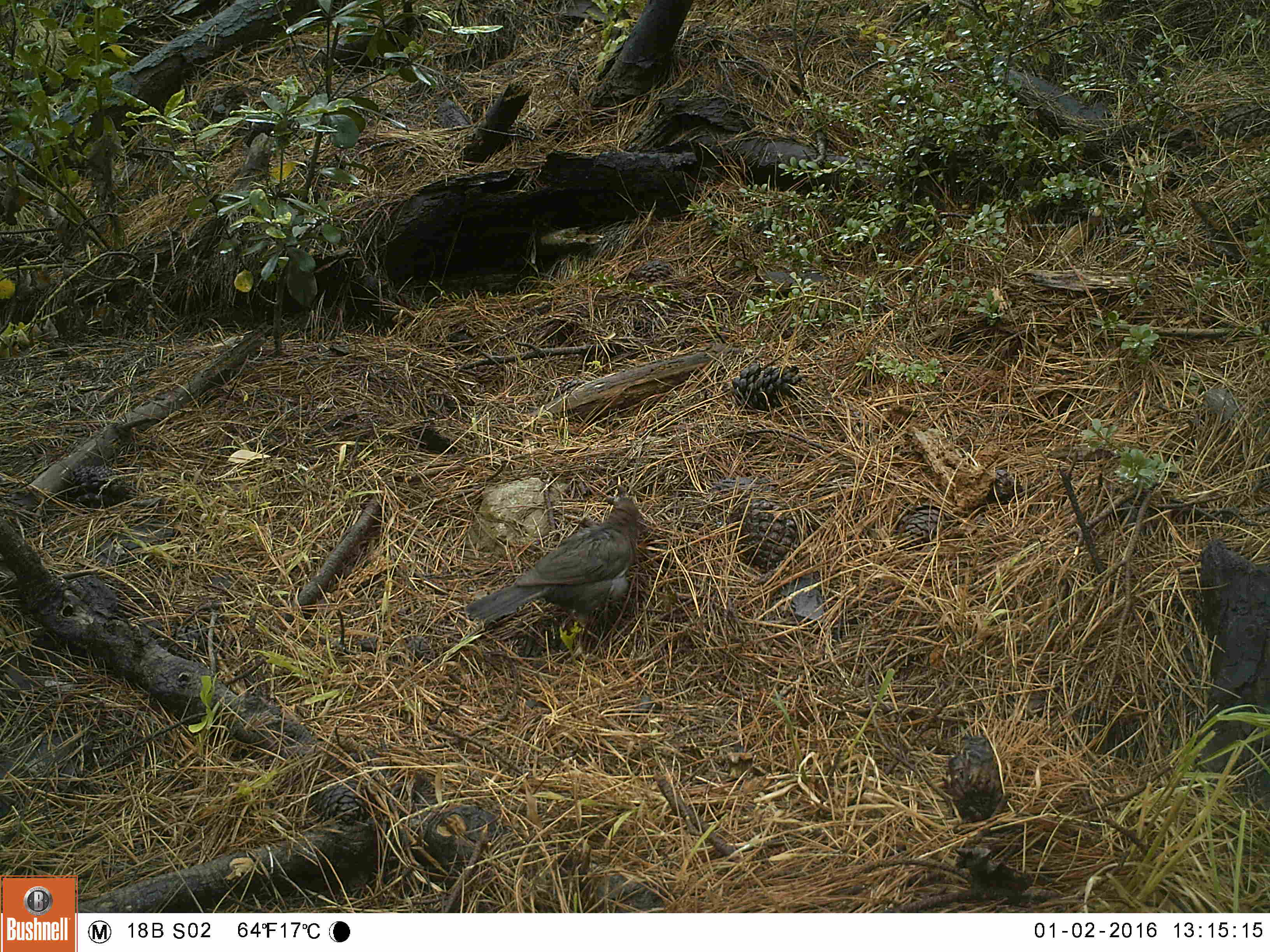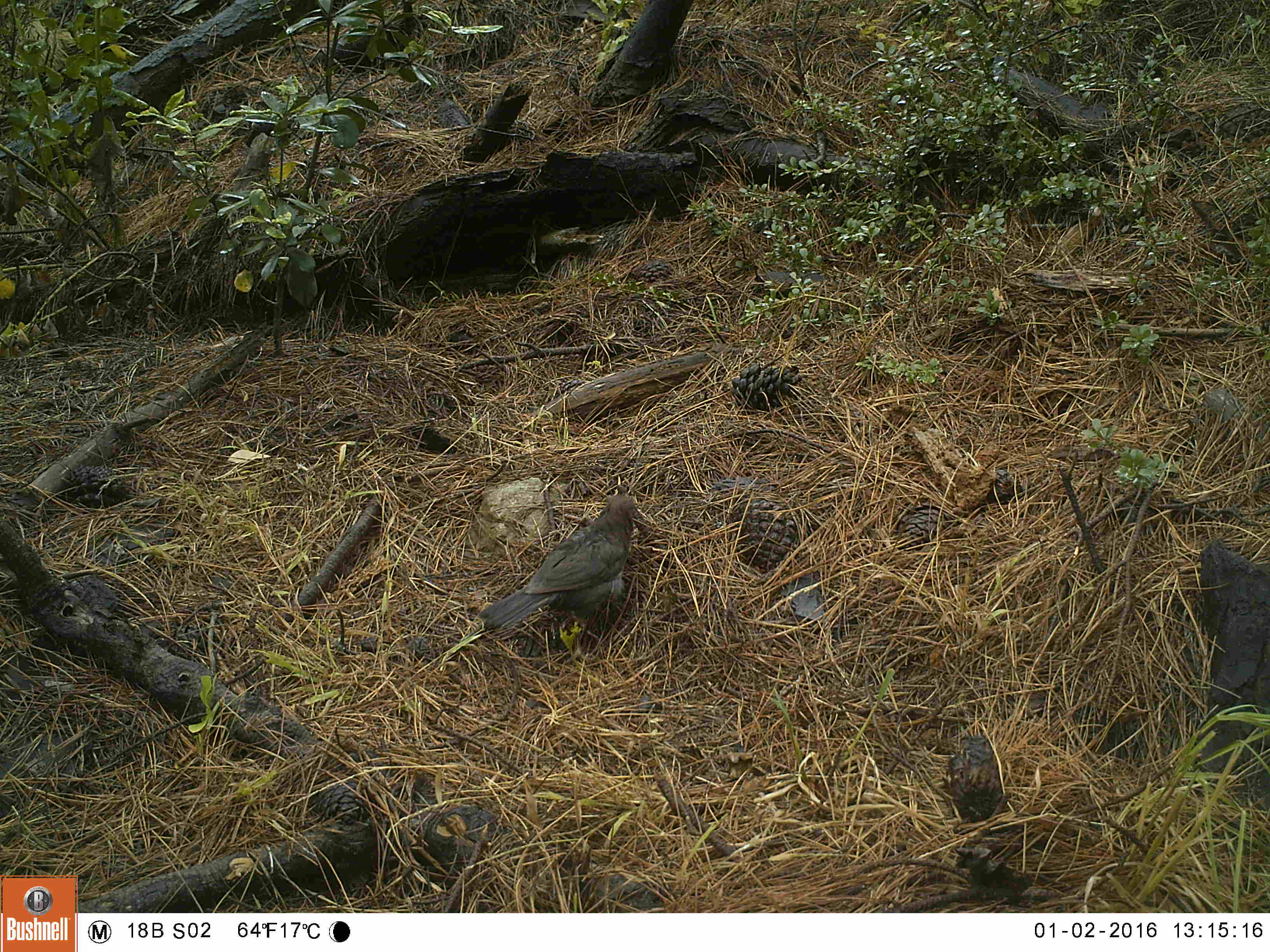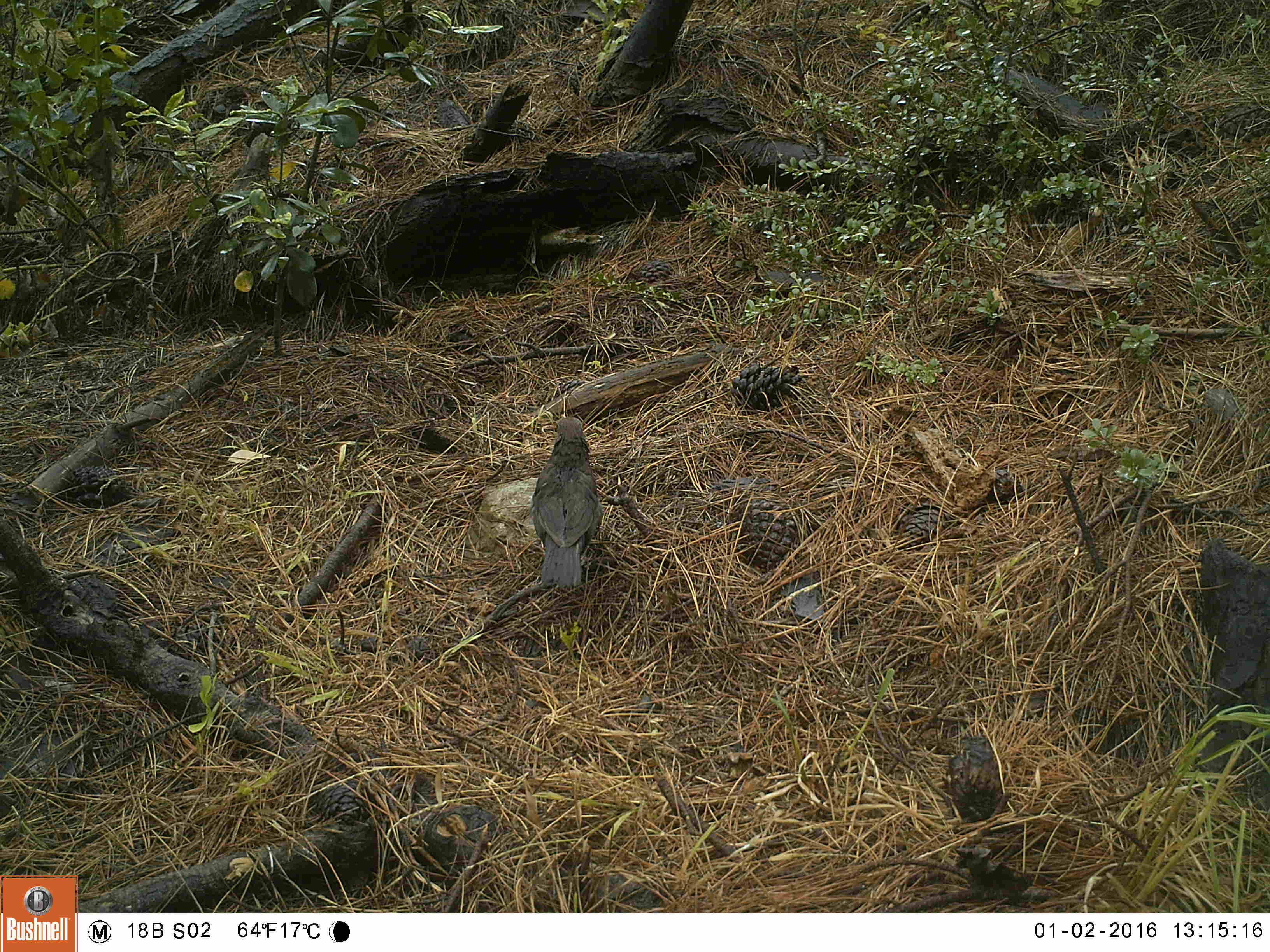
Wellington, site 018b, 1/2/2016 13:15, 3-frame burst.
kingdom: Animalia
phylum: Chordata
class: Aves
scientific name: Aves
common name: bird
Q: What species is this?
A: Bird (Aves).